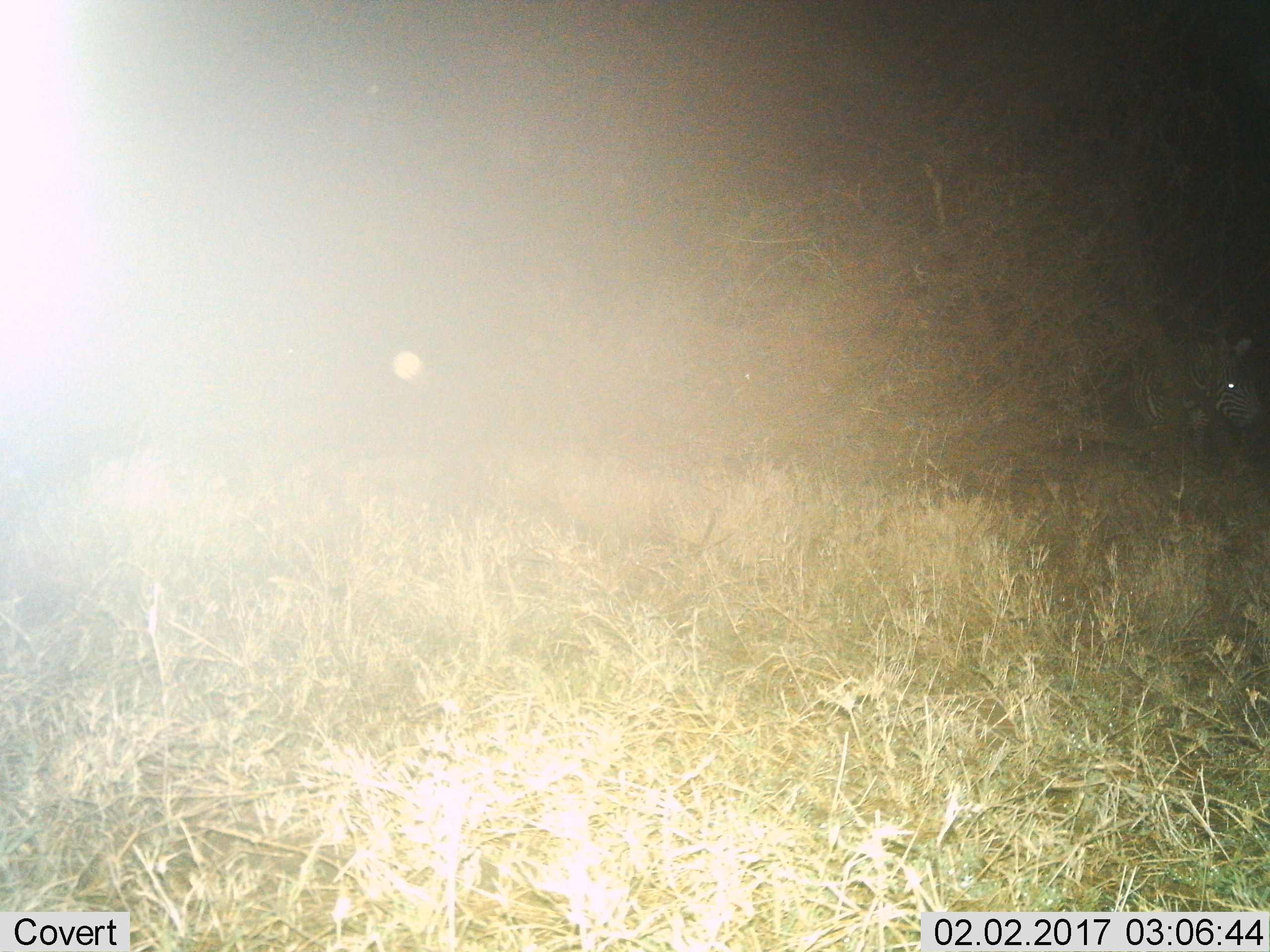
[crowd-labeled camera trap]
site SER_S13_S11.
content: unidentified animal